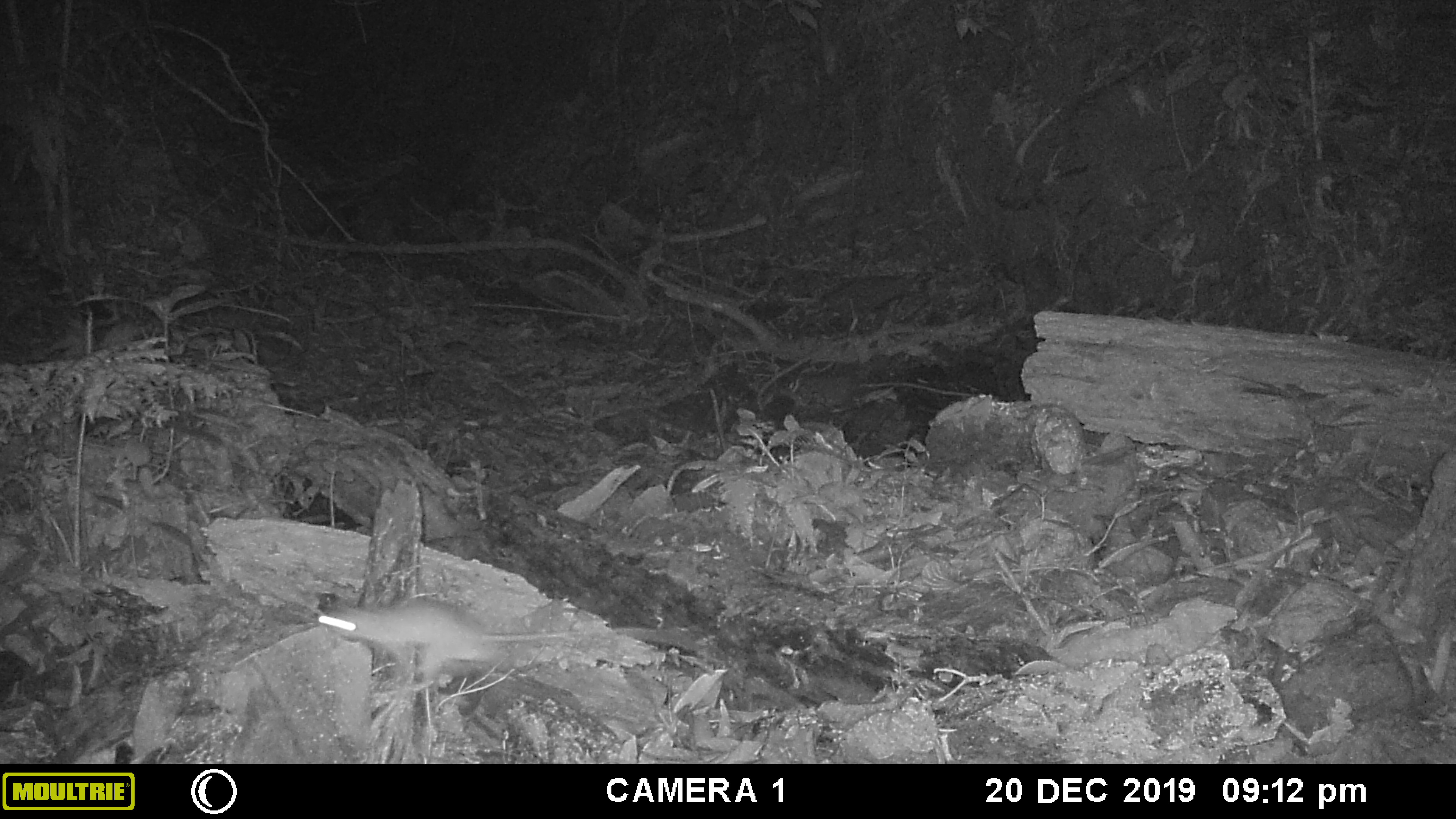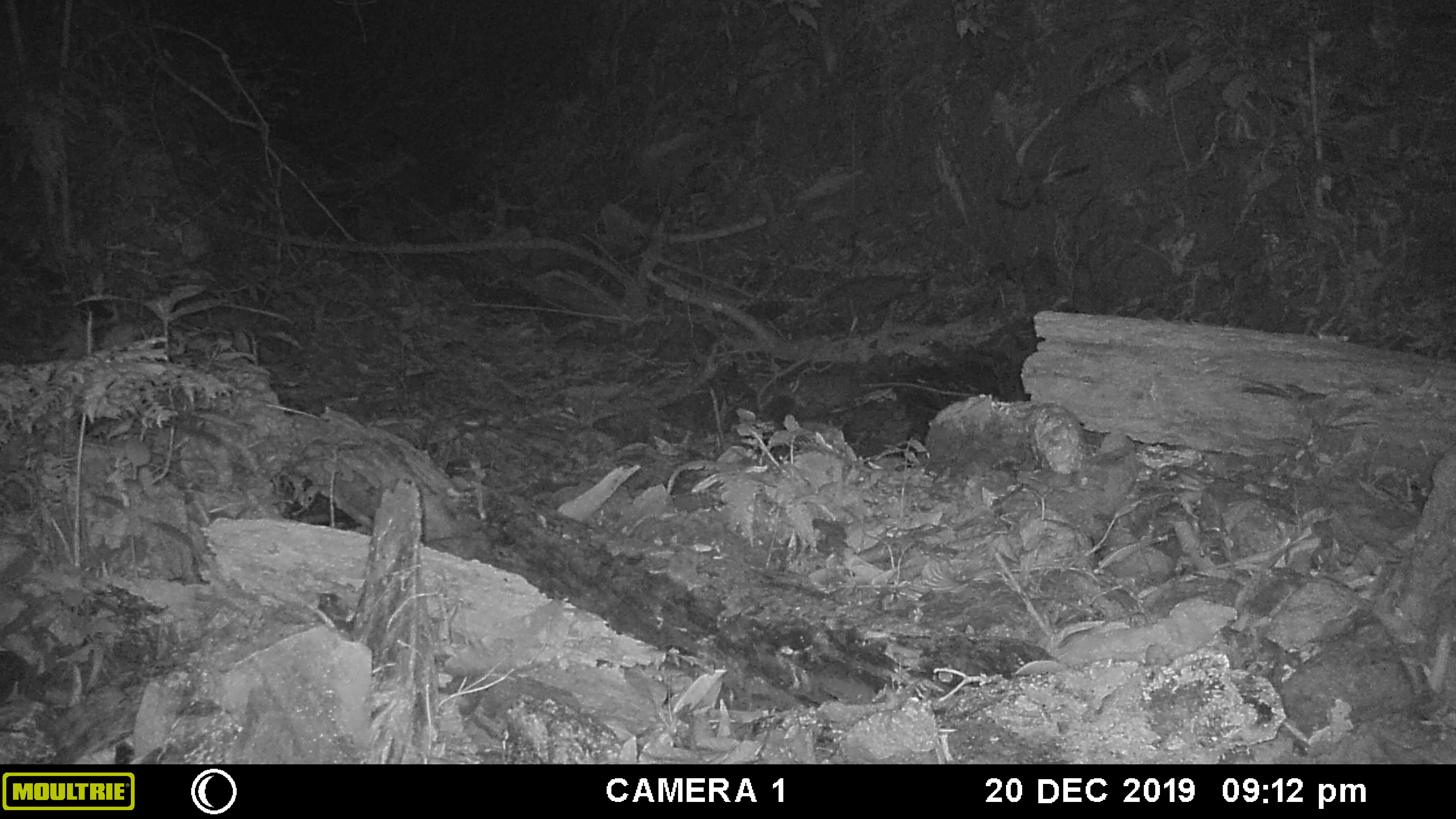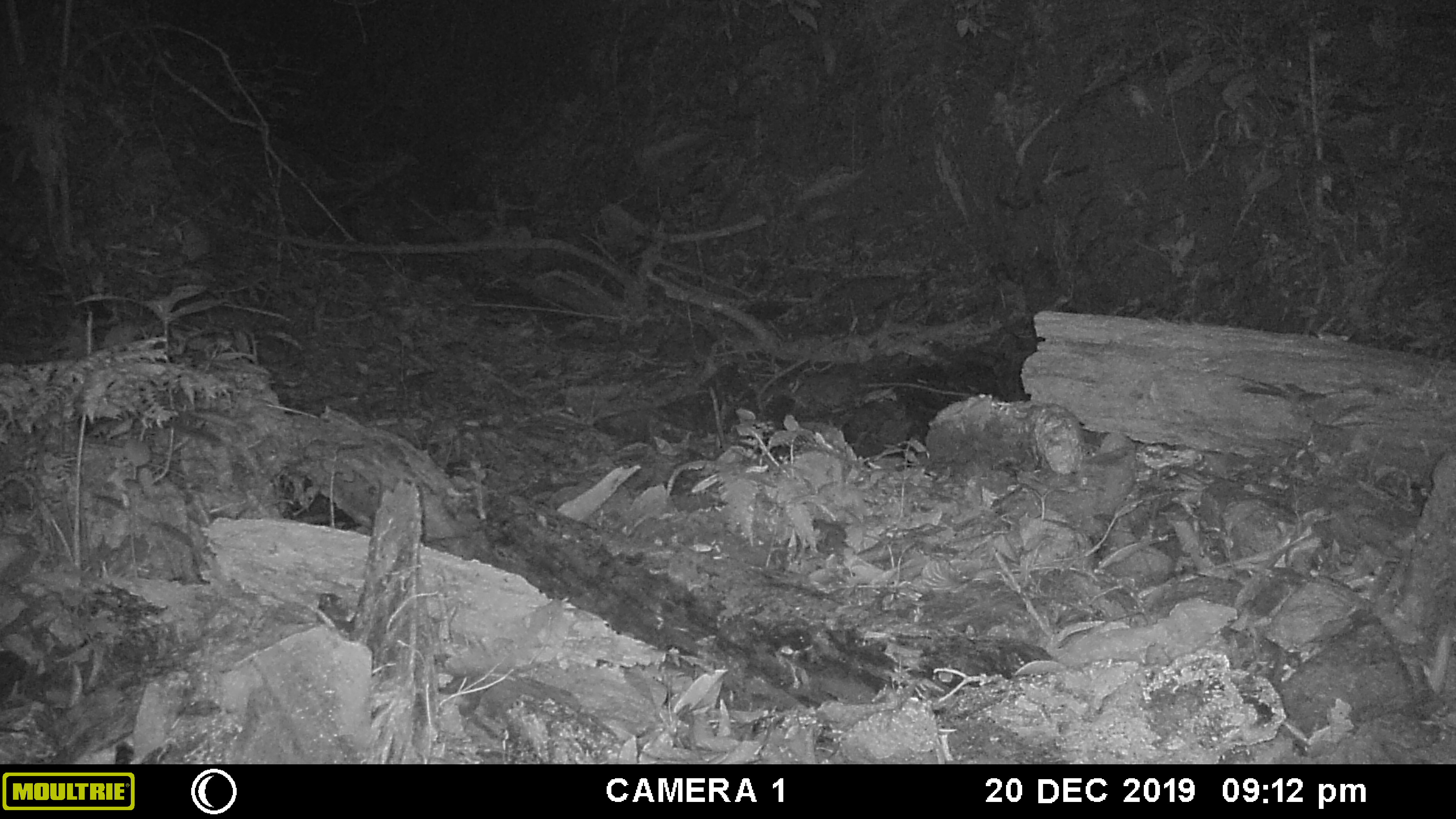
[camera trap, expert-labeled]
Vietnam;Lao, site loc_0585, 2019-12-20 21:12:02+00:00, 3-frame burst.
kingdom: Animalia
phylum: Chordata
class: Mammalia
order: Rodentia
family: Muridae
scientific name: Muridae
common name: old-world mice and rats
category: unidentified murid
Unidentified murid (old-world mice and rats) (Muridae). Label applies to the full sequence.